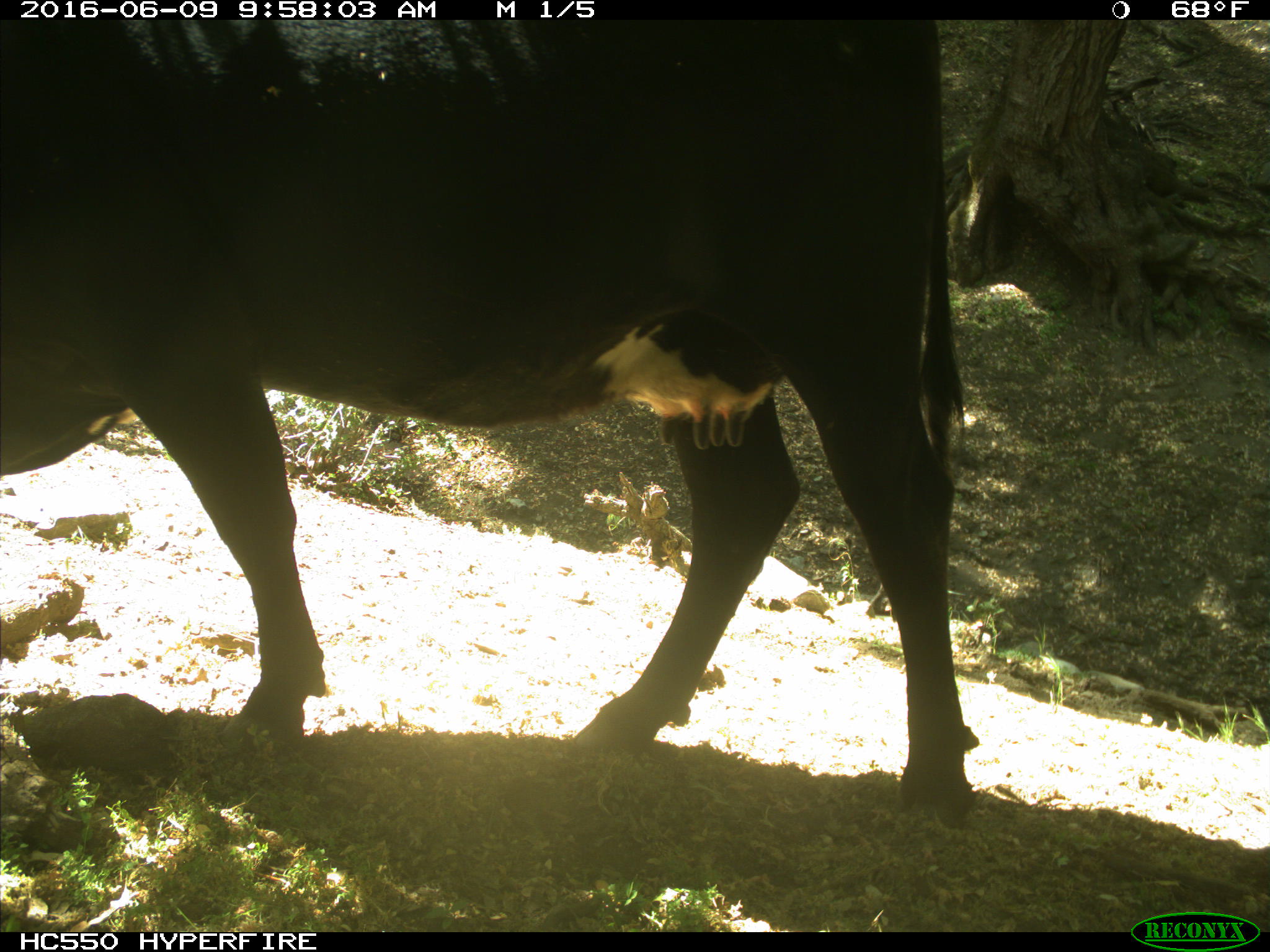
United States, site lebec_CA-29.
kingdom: Animalia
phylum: Chordata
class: Mammalia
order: Artiodactyla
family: Bovidae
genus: Bos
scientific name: Bos taurus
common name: domestic cow